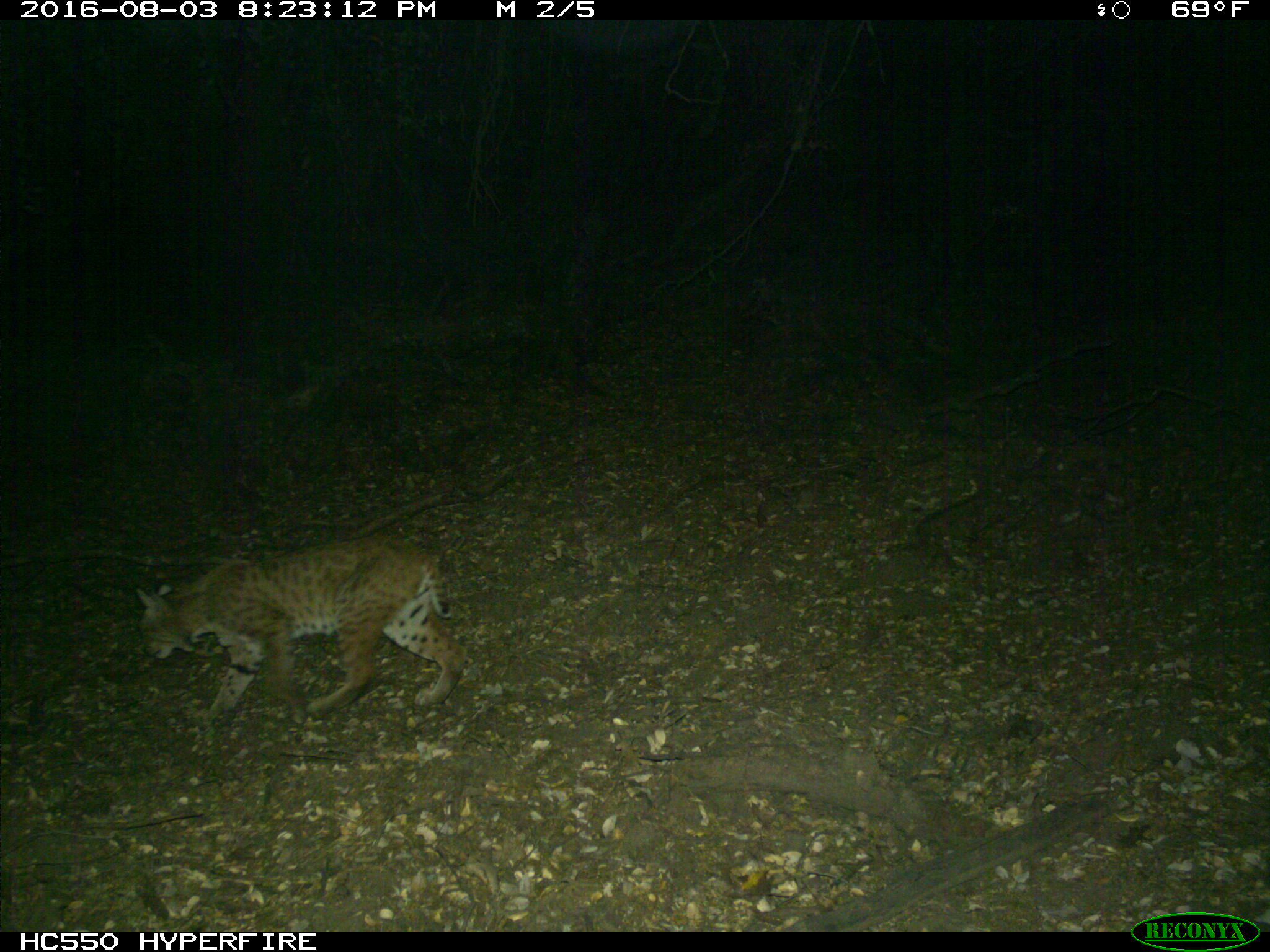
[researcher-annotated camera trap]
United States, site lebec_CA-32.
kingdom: Animalia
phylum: Chordata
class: Mammalia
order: Carnivora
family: Felidae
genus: Lynx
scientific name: Lynx rufus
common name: bobcat